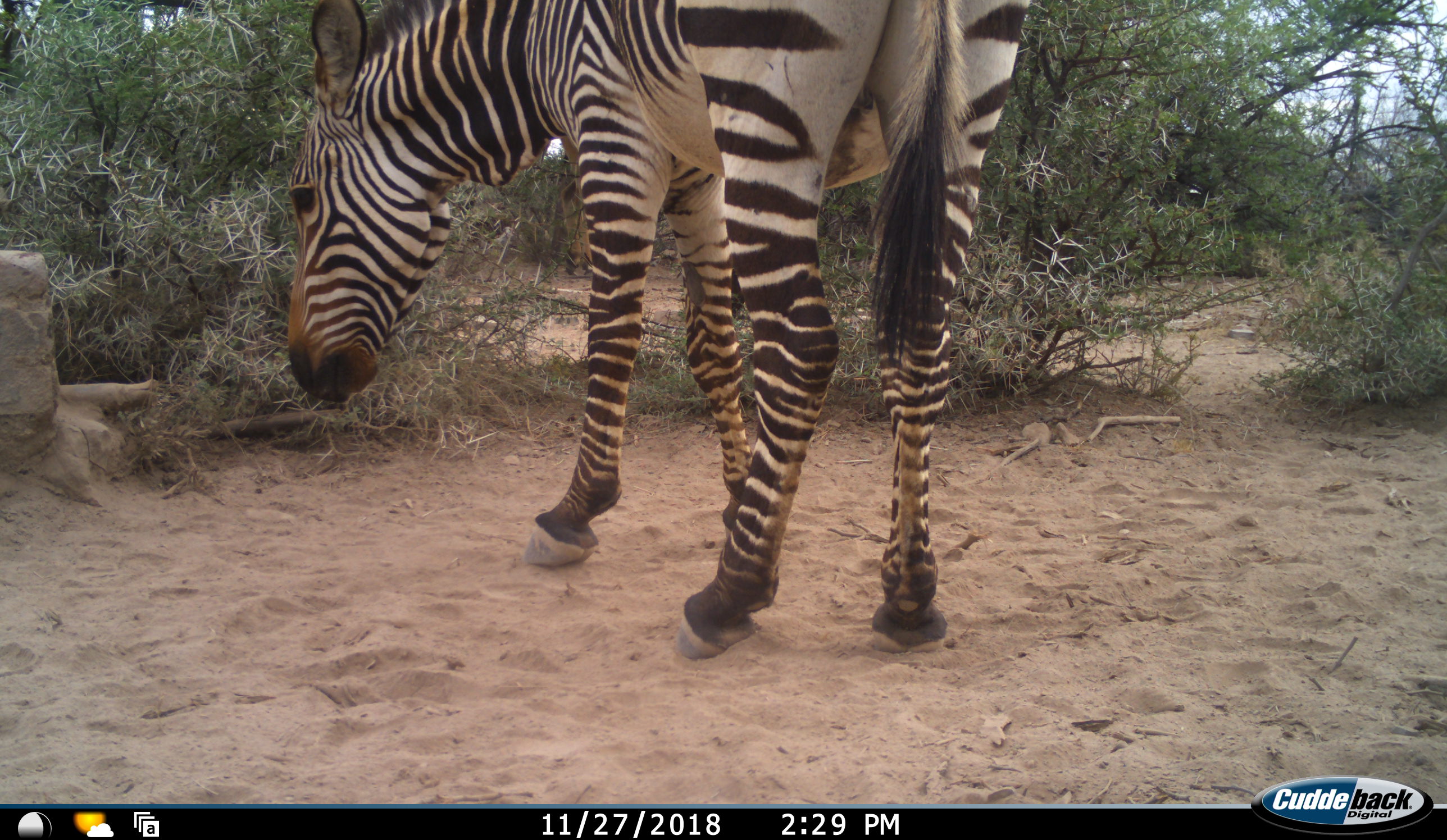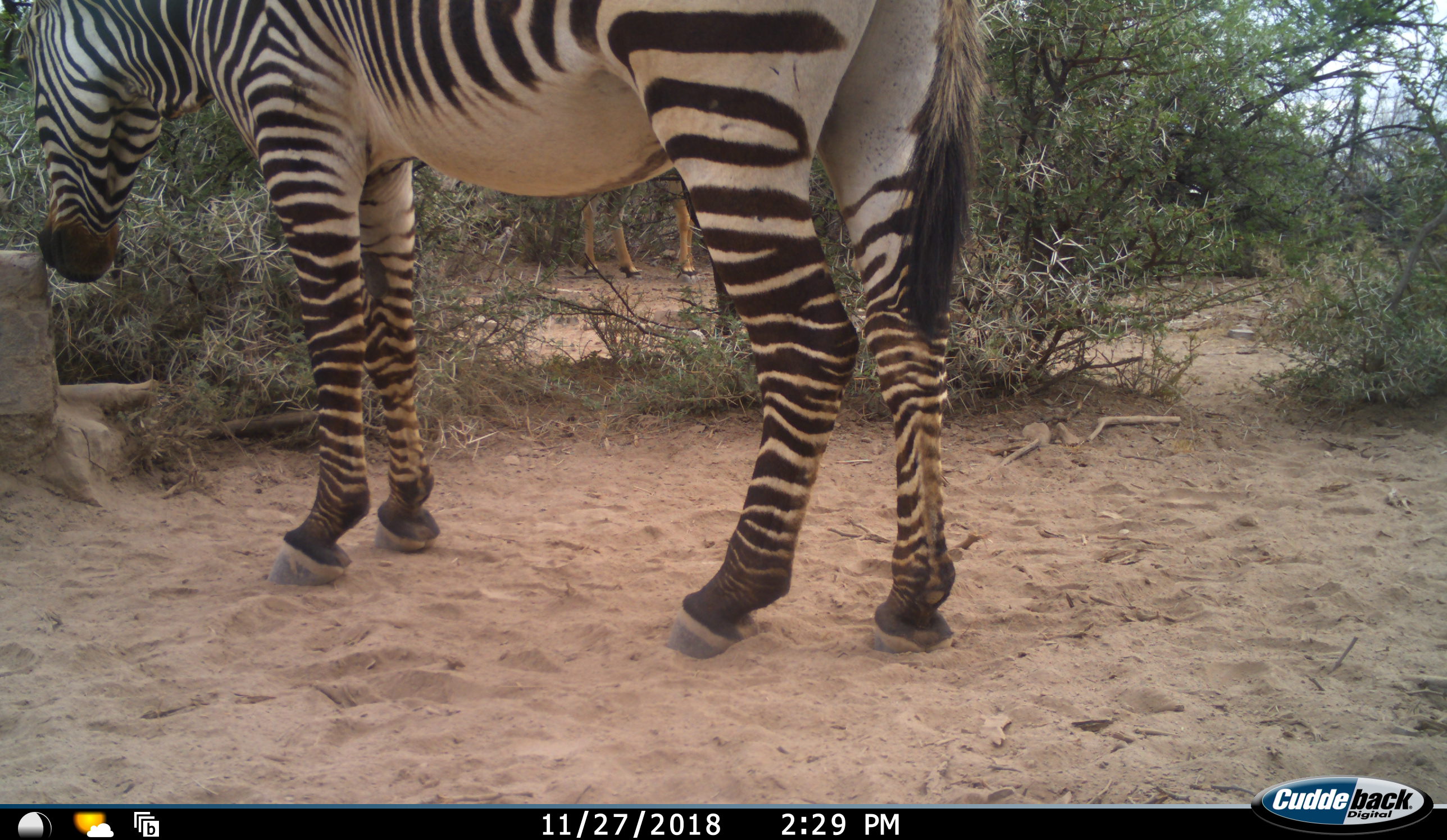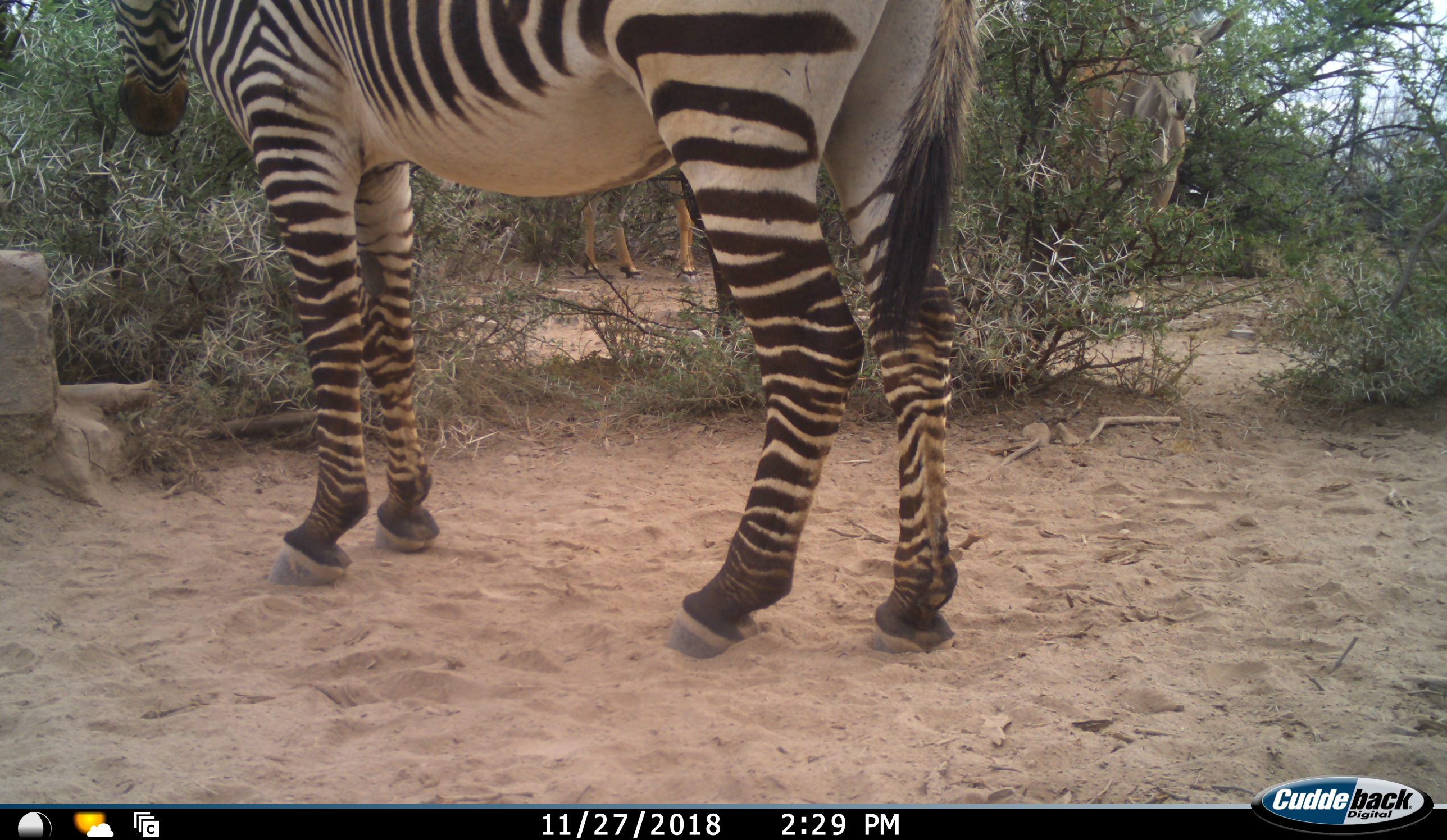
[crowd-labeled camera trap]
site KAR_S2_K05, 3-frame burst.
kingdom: Animalia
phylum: Chordata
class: Mammalia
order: Artiodactyla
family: Bovidae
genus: Tragelaphus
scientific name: Tragelaphus oryx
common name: eland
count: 2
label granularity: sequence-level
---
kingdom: Animalia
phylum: Chordata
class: Mammalia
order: Perissodactyla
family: Equidae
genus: Equus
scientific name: Equus zebra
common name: mountain zebra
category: zebramountain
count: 1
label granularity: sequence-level